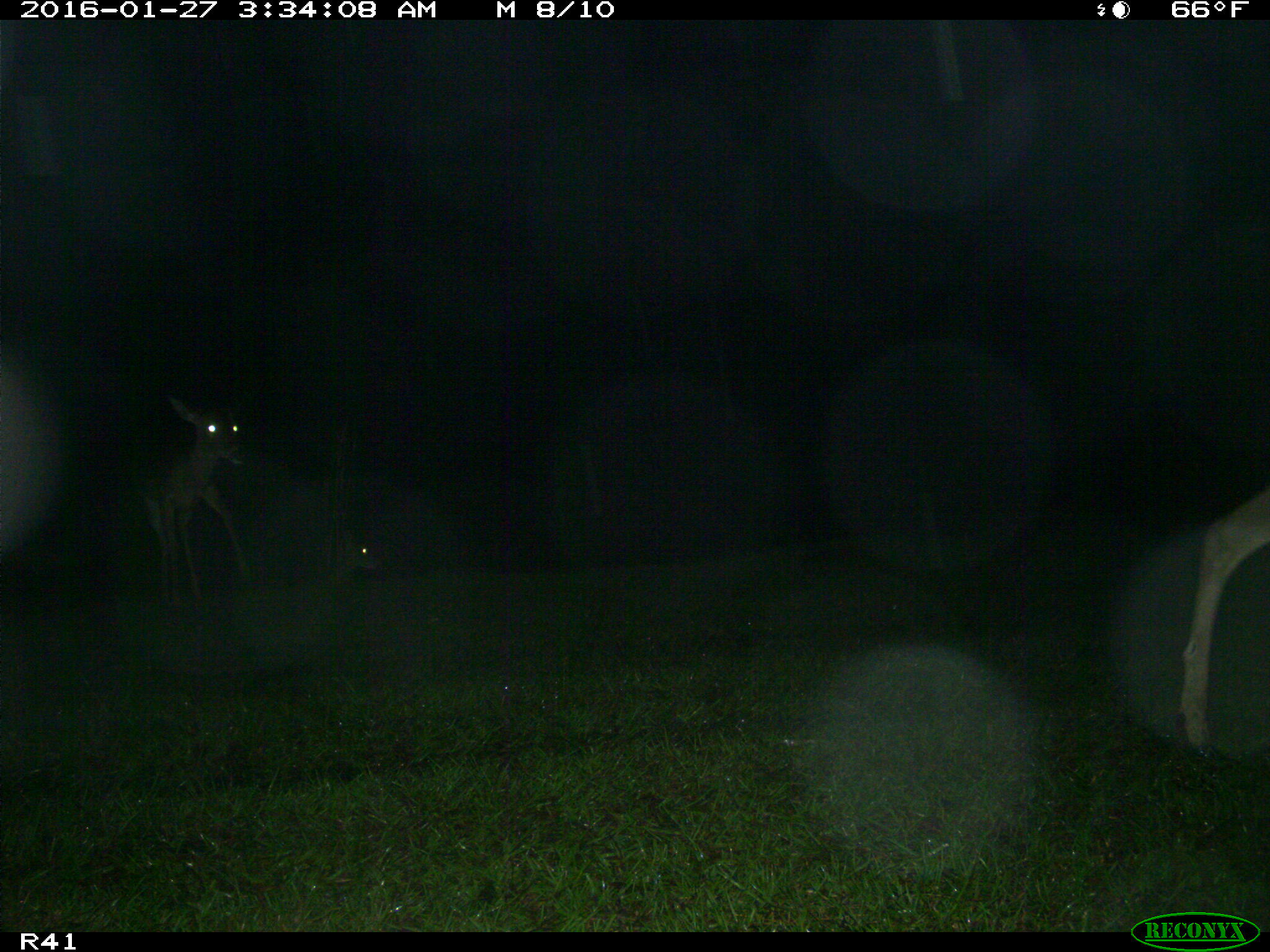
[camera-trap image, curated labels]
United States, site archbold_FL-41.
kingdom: Animalia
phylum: Chordata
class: Mammalia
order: Artiodactyla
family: Cervidae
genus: Odocoileus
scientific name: Odocoileus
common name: deer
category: unidentified deer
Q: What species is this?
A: Unidentified deer (deer) (Odocoileus).